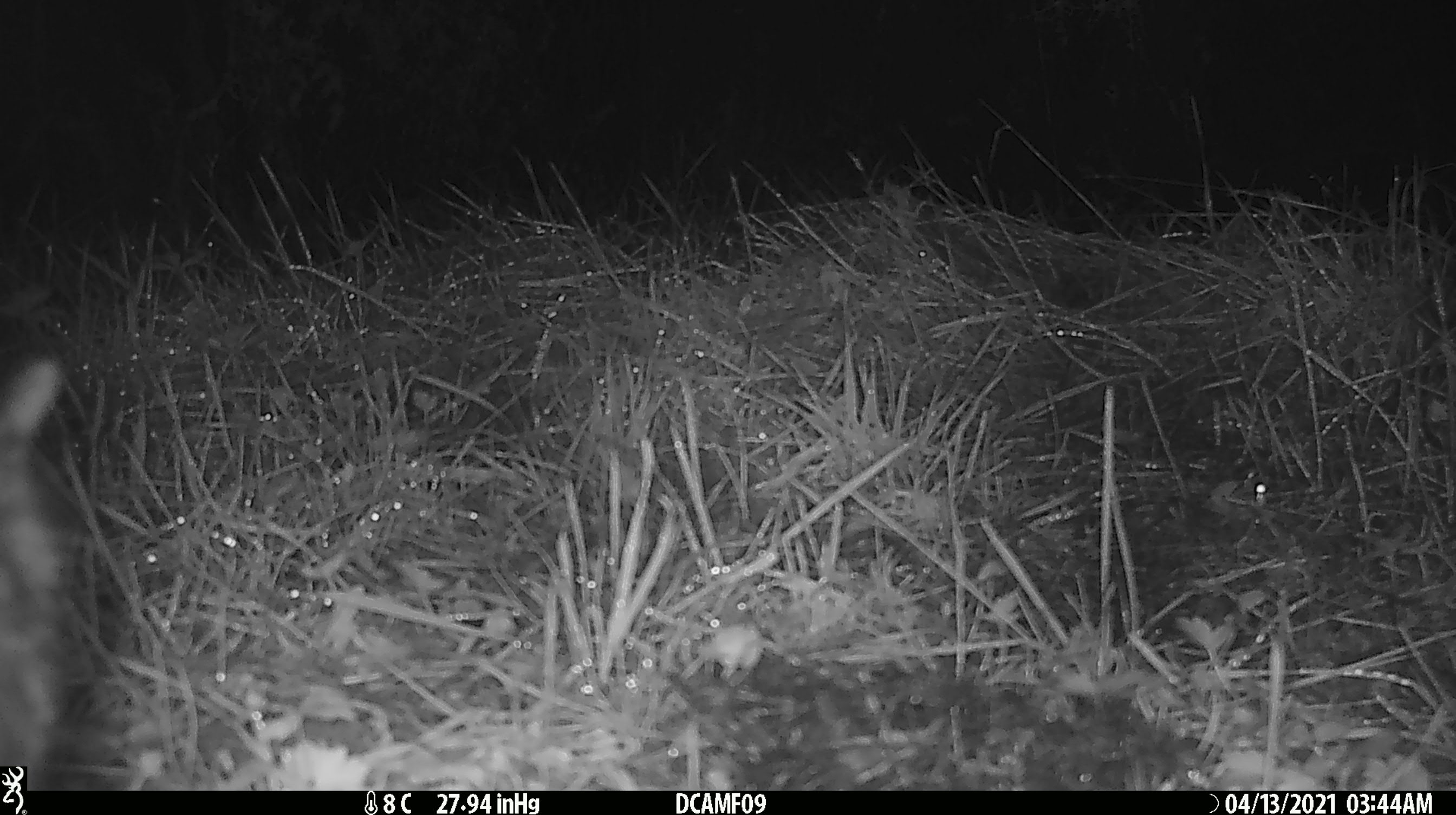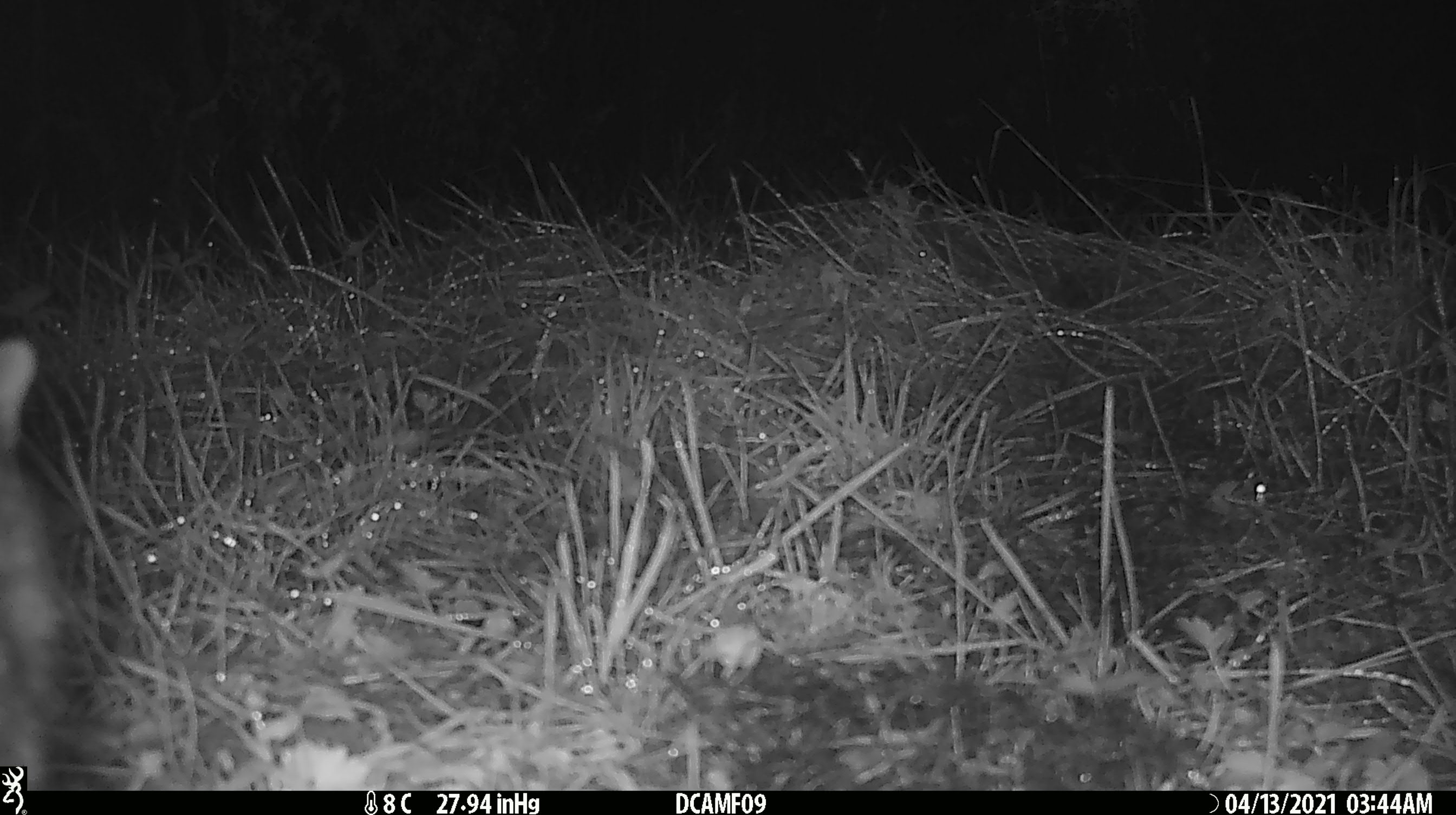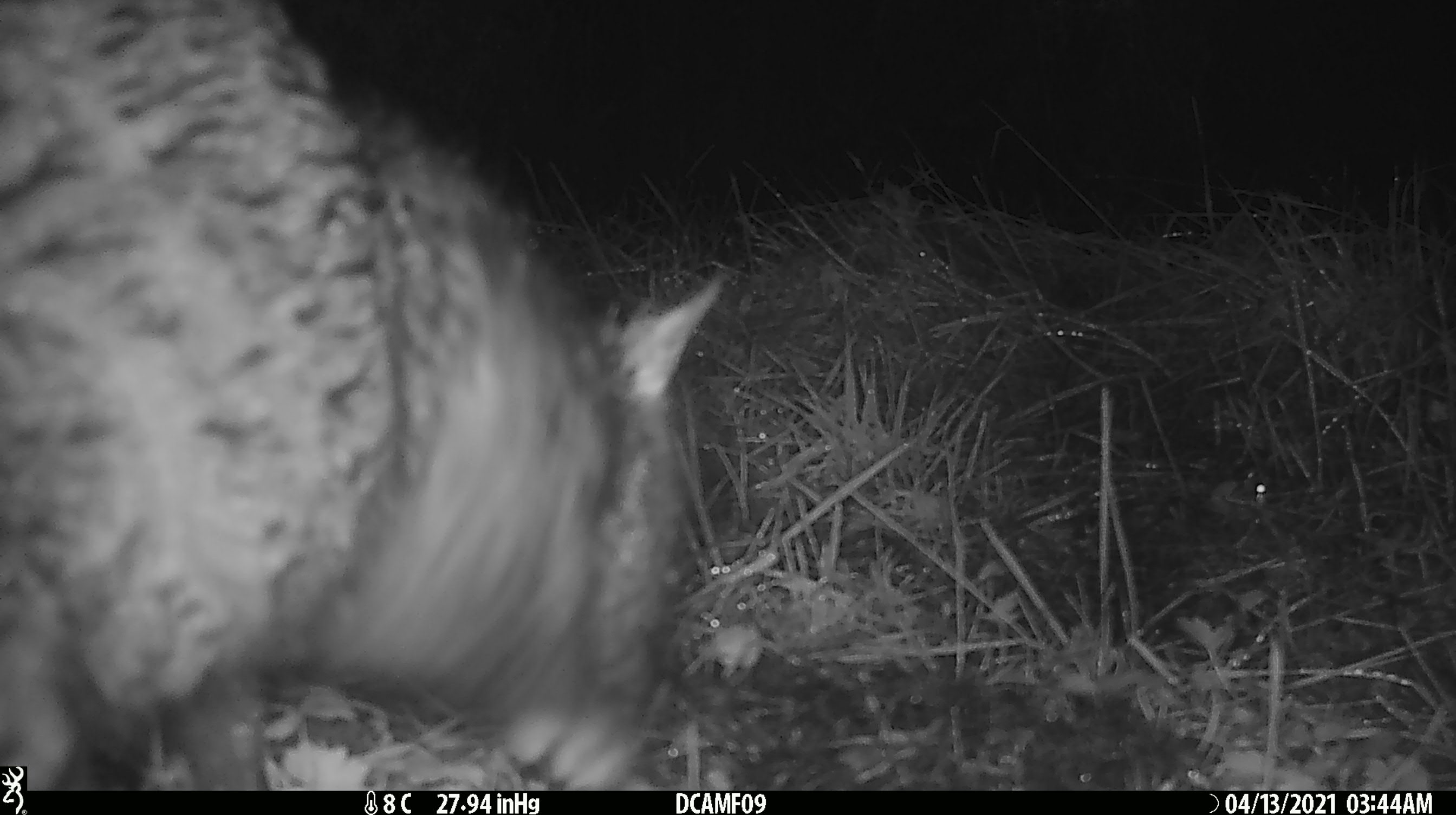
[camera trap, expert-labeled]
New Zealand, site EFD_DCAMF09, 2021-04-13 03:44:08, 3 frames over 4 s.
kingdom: Animalia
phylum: Chordata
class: Mammalia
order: Diprotodontia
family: Phalangeridae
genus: Trichosurus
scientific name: Trichosurus vulpecula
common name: common brushtail possum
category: possum